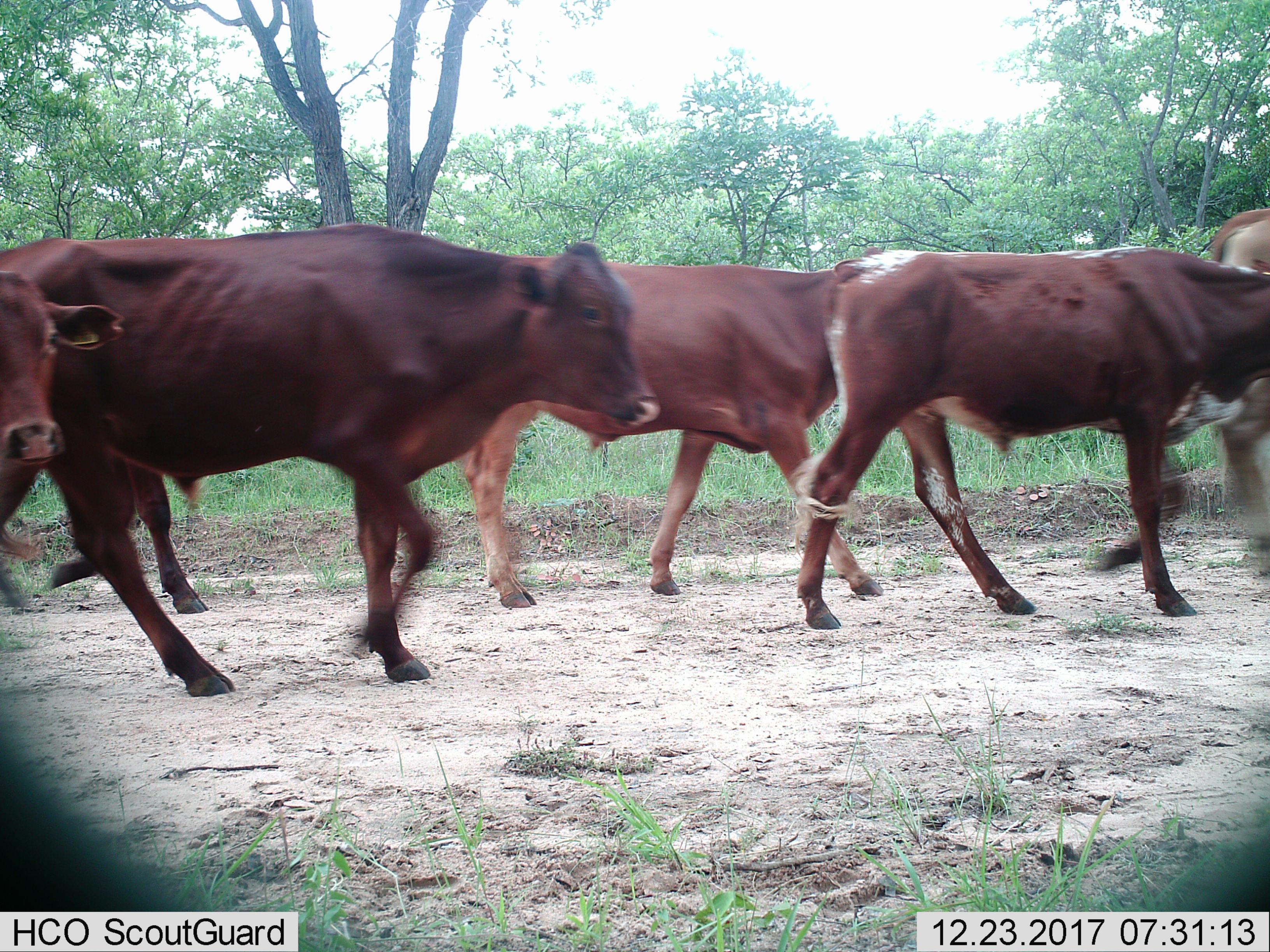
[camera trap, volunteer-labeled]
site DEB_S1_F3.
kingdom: Animalia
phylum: Chordata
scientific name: Vertebrata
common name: domestic animal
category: domesticanimal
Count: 5.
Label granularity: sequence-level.